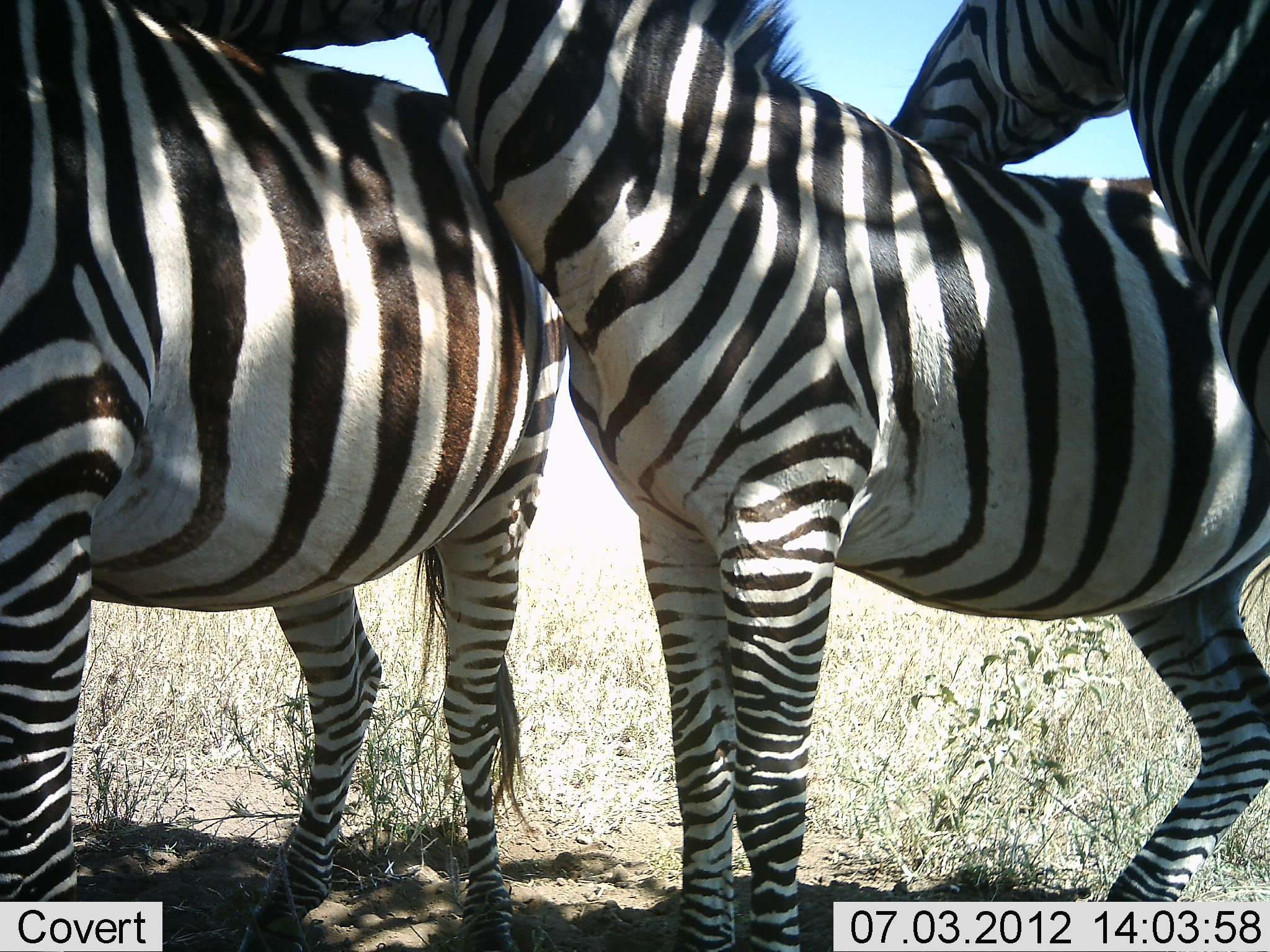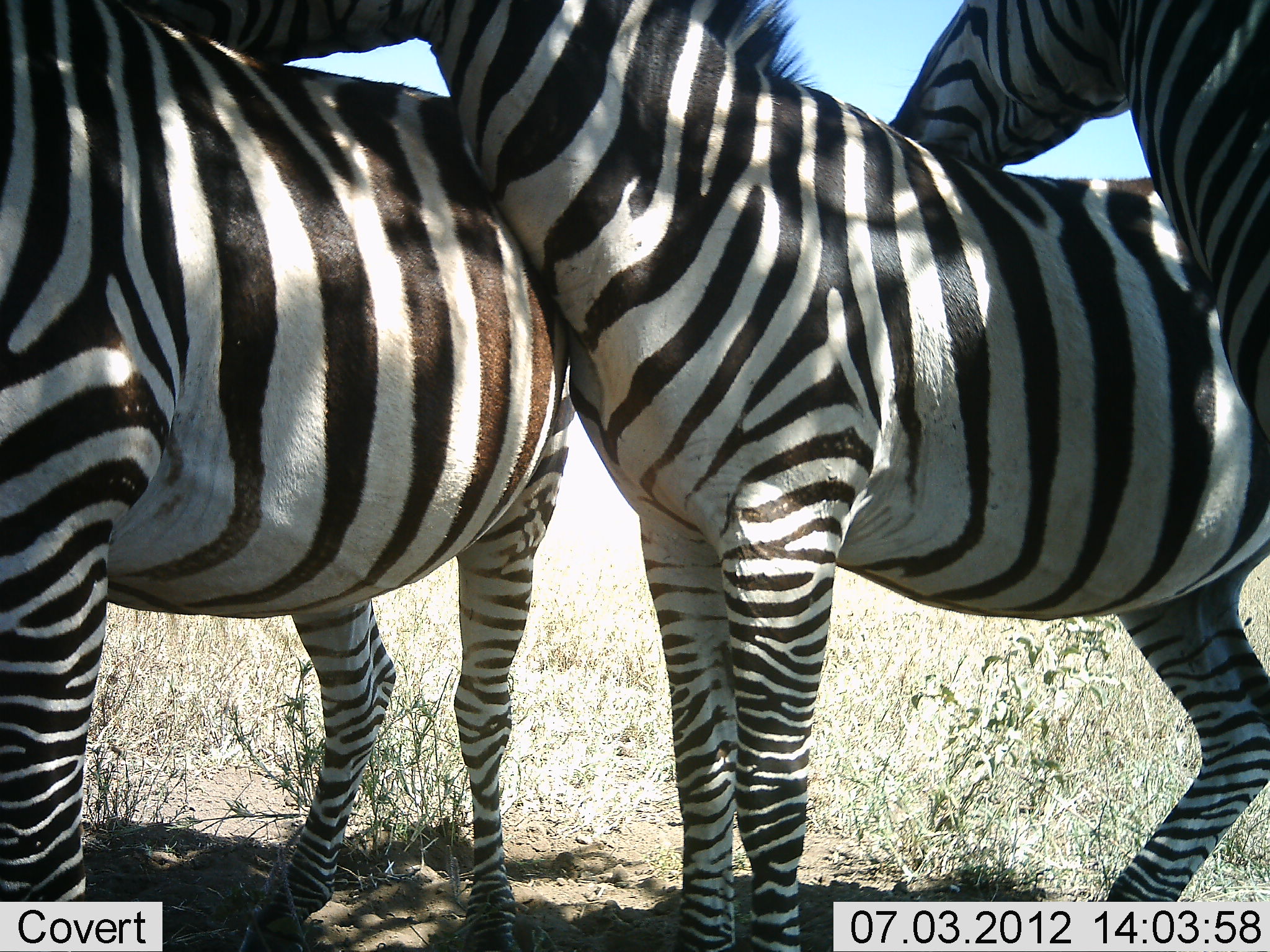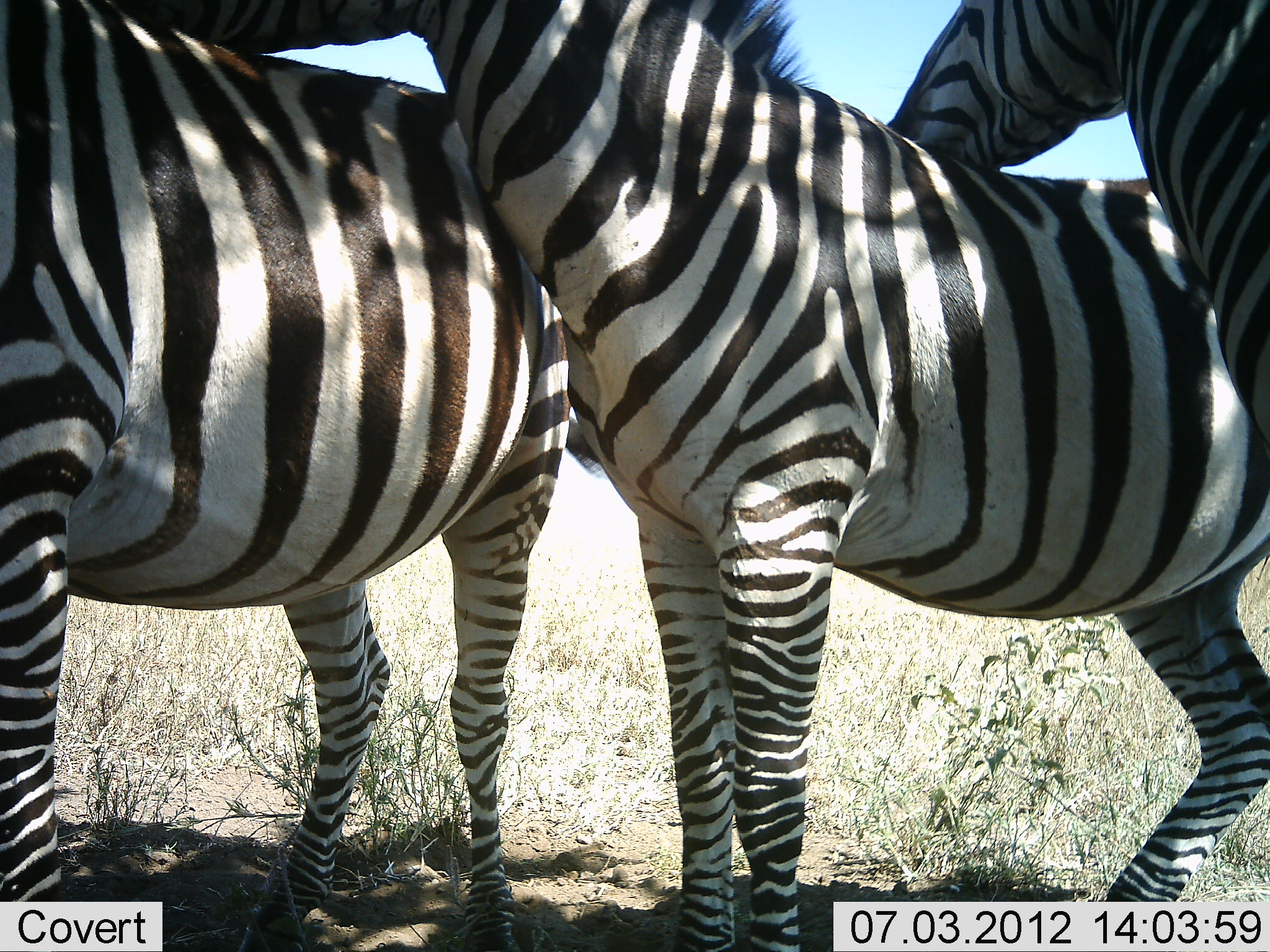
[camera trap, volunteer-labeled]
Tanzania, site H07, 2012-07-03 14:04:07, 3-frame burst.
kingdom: Animalia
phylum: Chordata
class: Mammalia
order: Perissodactyla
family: Equidae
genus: Equus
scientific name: Equus quagga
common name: plains zebra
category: zebra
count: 3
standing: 60%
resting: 10%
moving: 0%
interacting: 90%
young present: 0%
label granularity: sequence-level